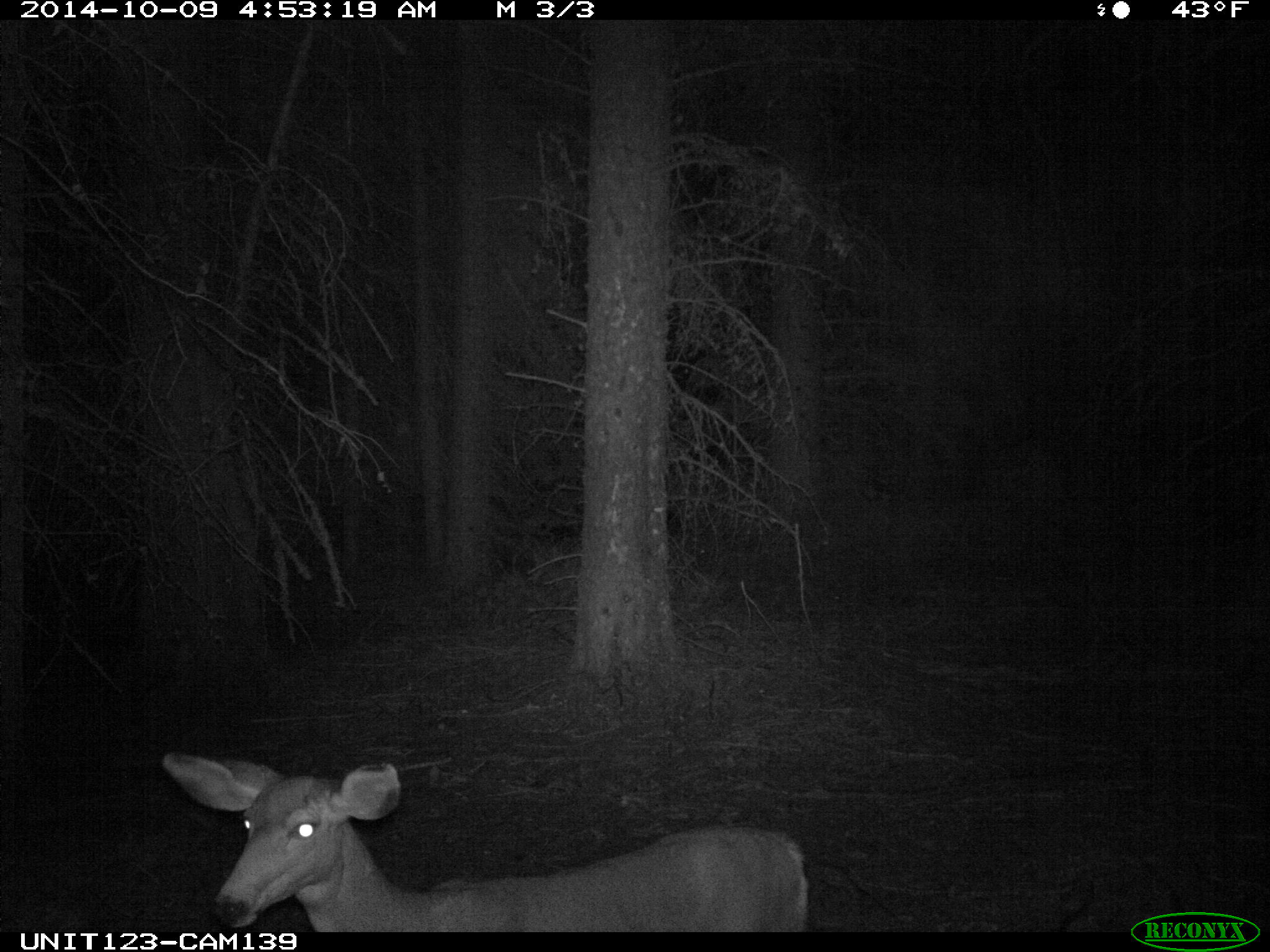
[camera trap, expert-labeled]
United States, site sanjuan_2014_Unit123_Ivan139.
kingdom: Animalia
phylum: Chordata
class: Mammalia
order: Artiodactyla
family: Cervidae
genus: Odocoileus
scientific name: Odocoileus hemionus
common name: mule deer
Odocoileus hemionus (mule deer).